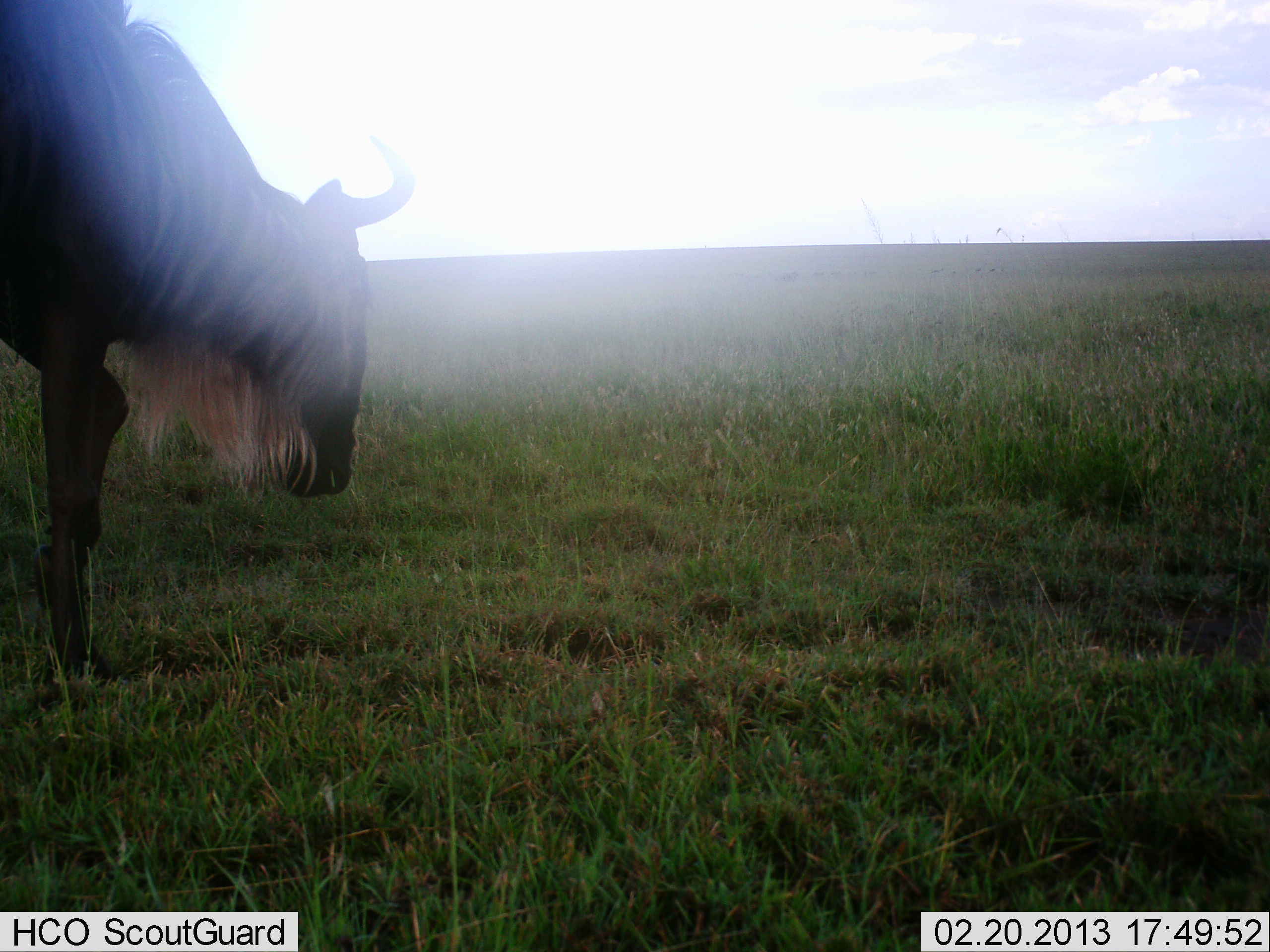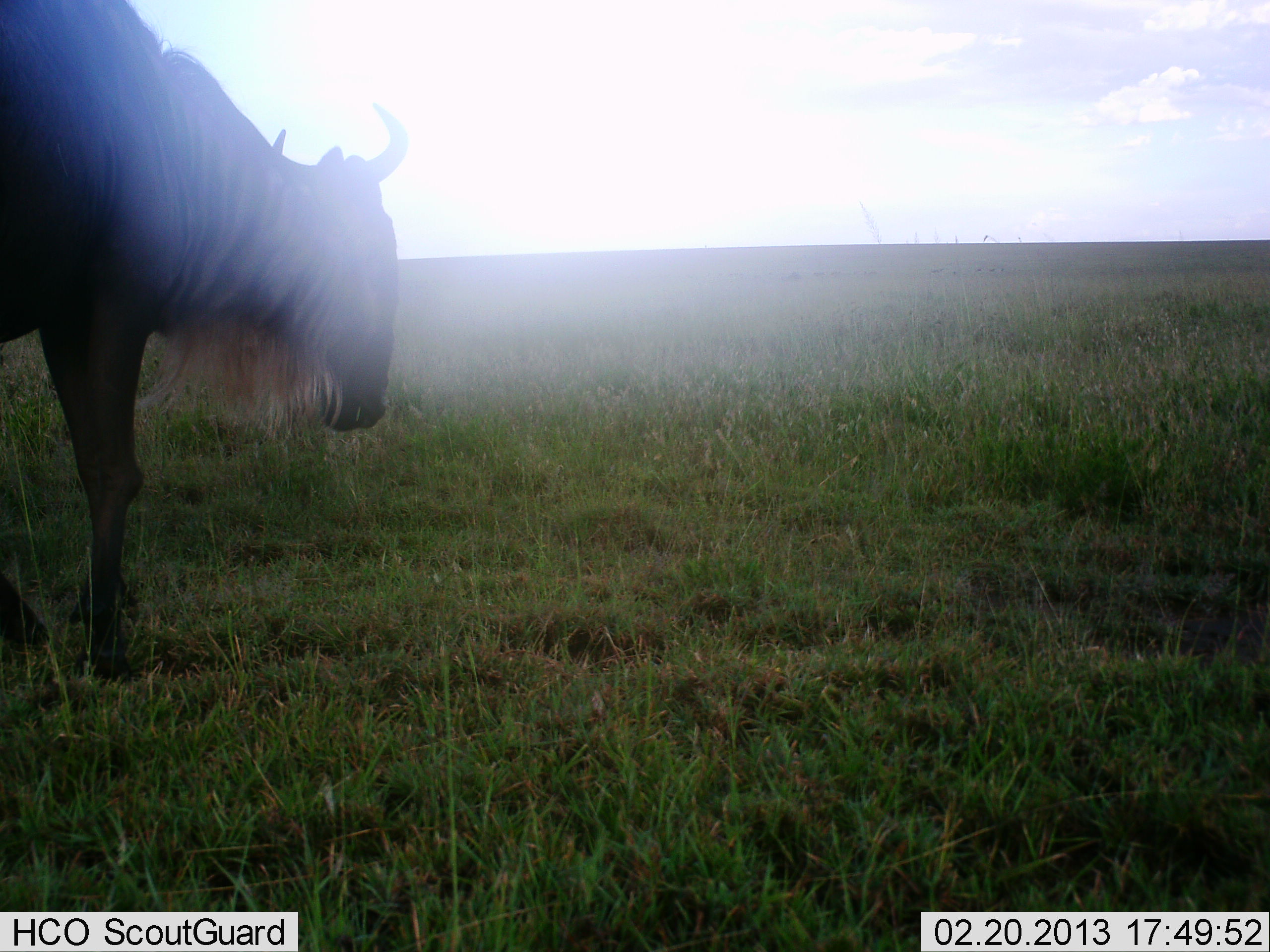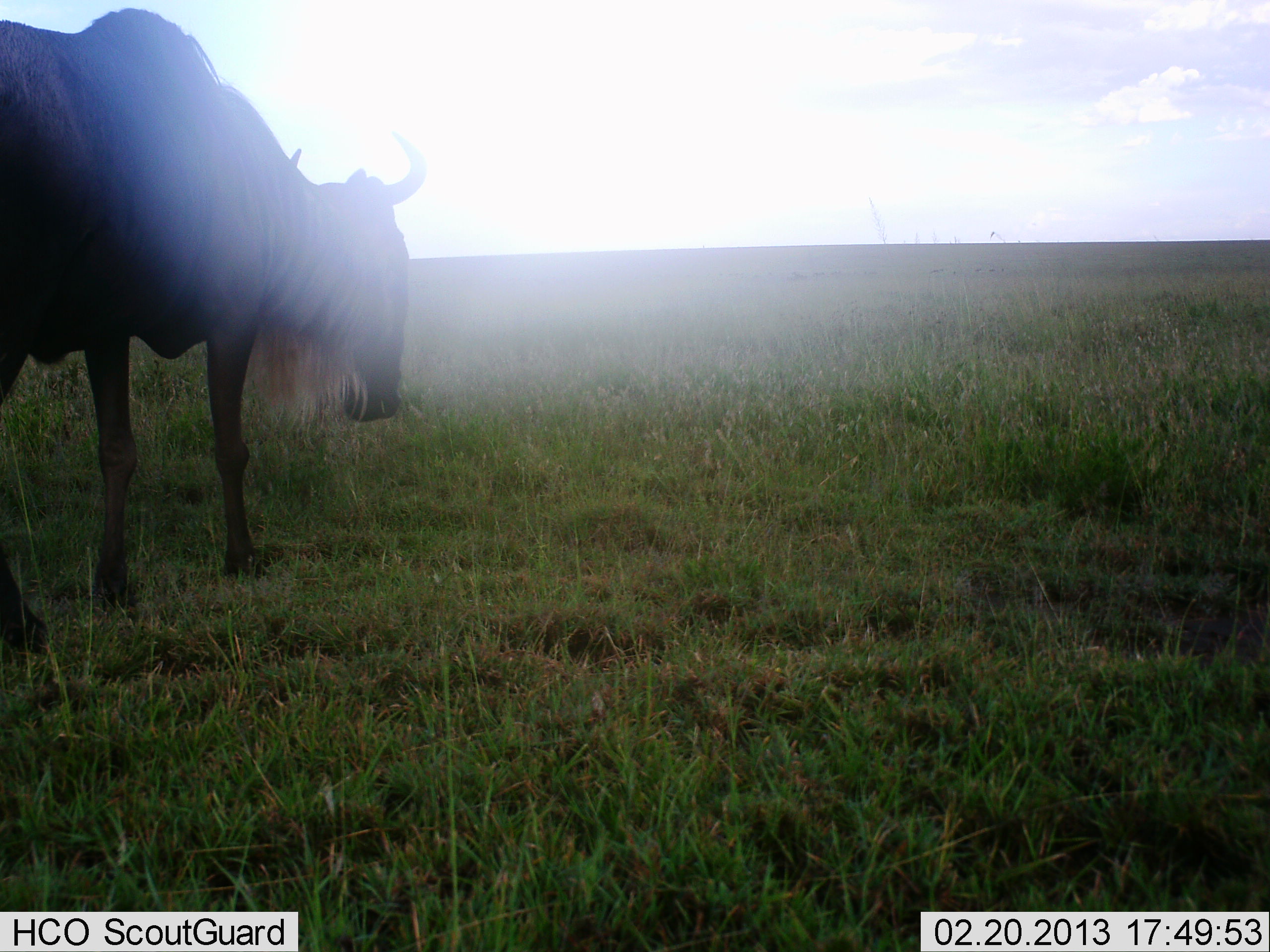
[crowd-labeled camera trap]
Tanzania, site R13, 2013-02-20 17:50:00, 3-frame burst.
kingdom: Animalia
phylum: Chordata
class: Mammalia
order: Artiodactyla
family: Bovidae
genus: Connochaetes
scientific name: Connochaetes taurinus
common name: blue wildebeest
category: wildebeest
Wildebeest (blue wildebeest) (Connochaetes taurinus), count 1. Behavior (volunteer vote fractions): standing 47%, resting 0%, moving 53%, interacting 0%. Young present (vote fraction): 0%. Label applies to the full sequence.